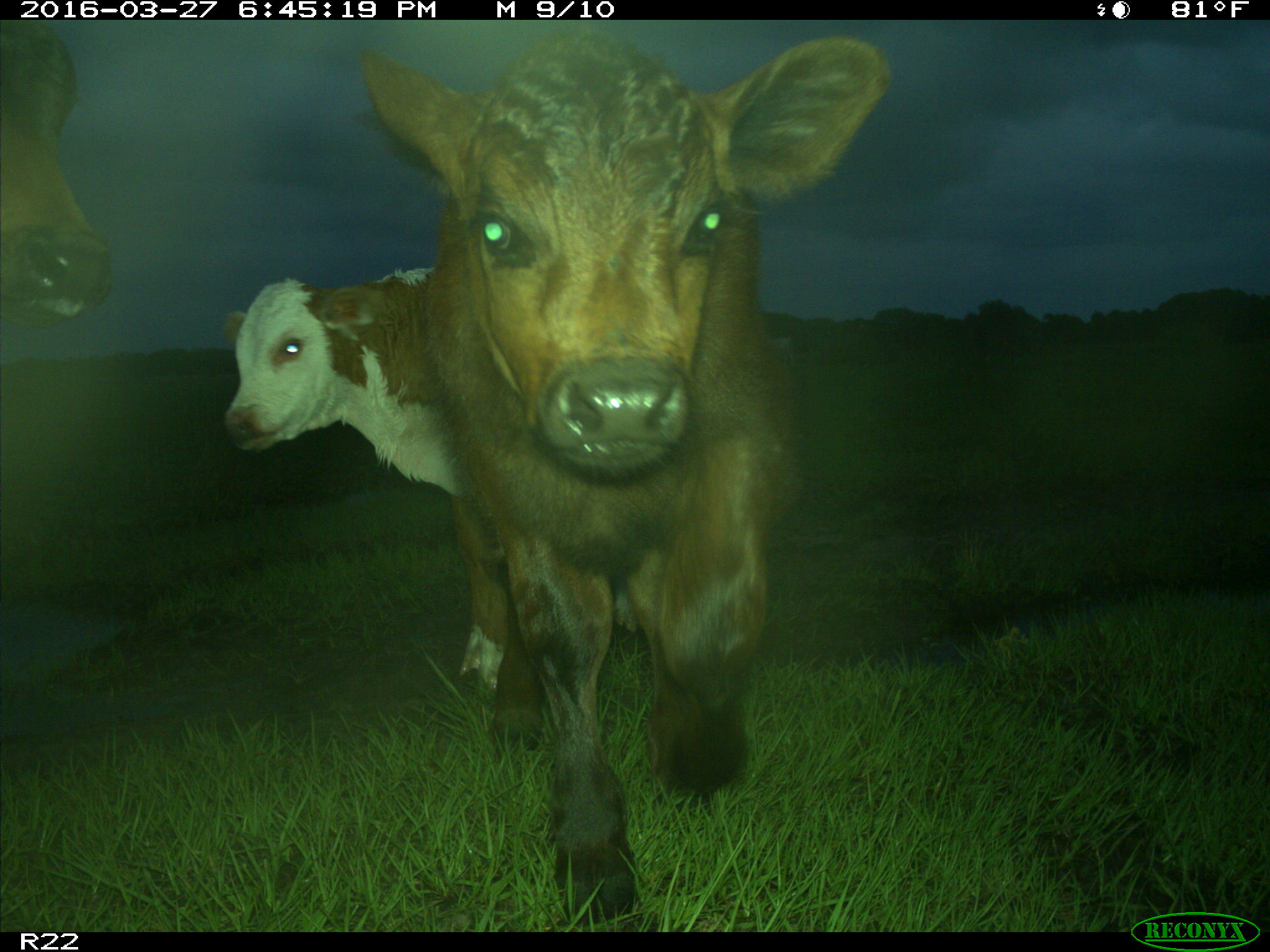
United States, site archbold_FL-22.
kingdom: Animalia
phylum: Chordata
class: Mammalia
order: Artiodactyla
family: Bovidae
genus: Bos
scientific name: Bos taurus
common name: domestic cow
Bos taurus (domestic cow).